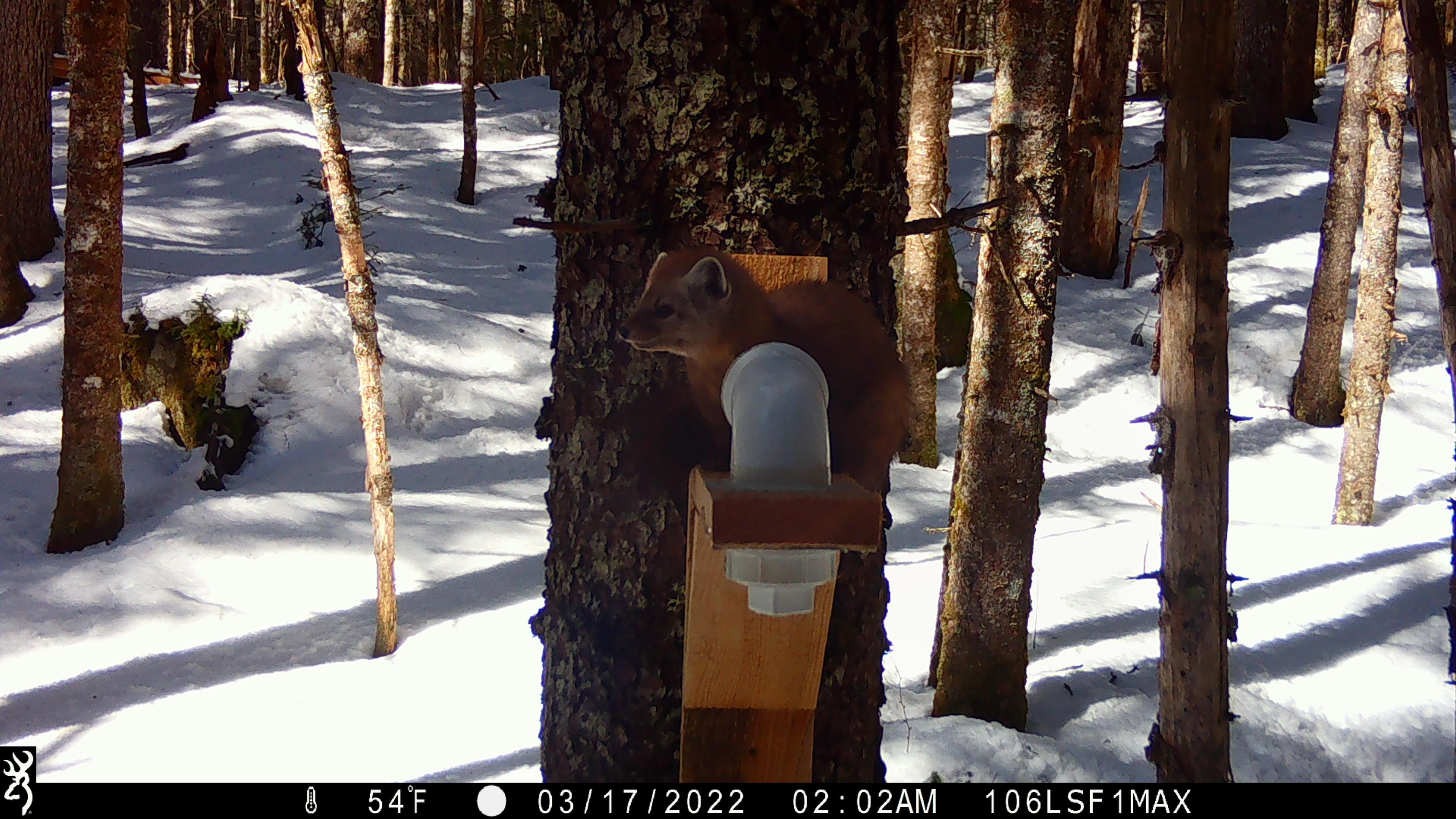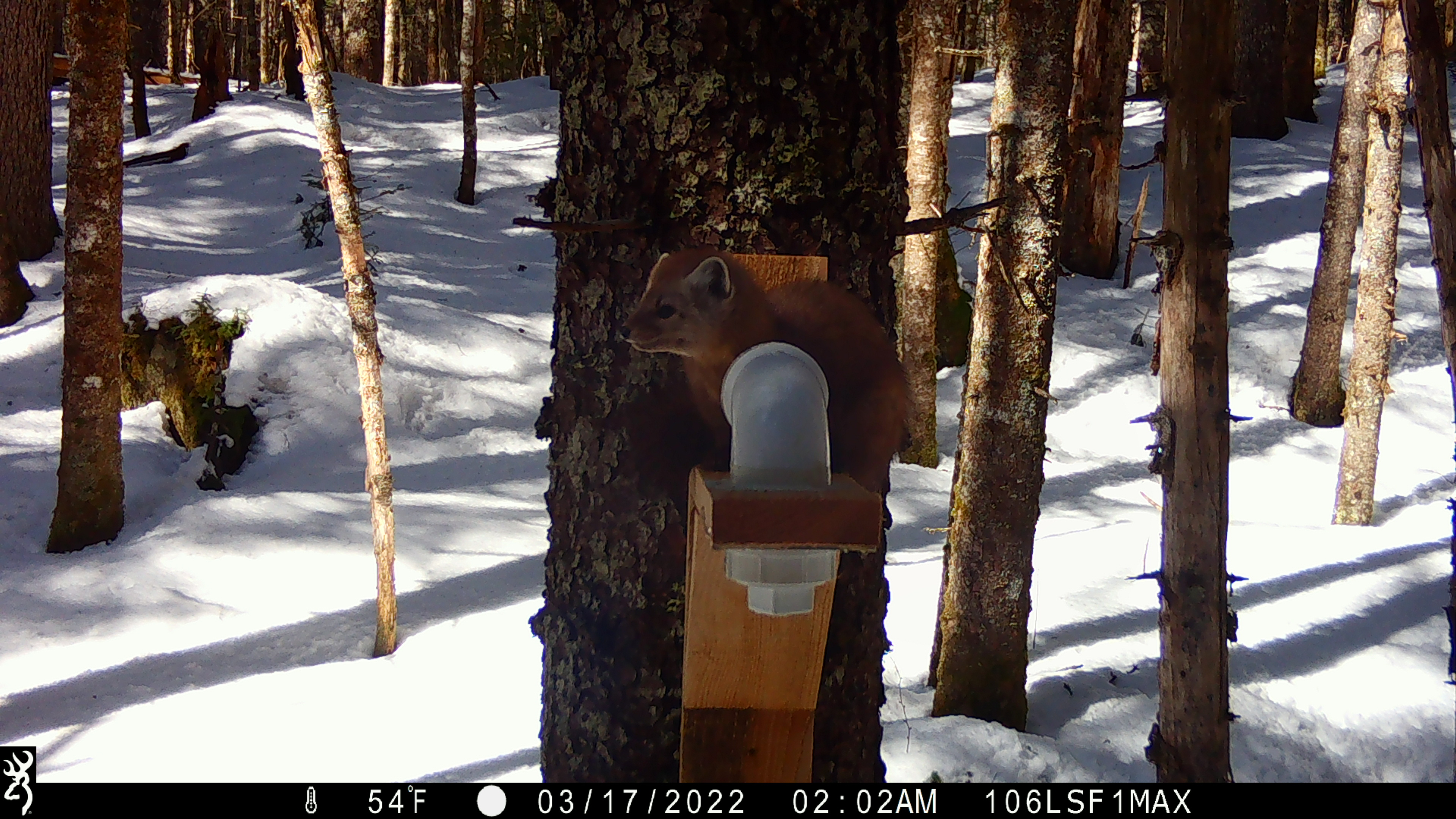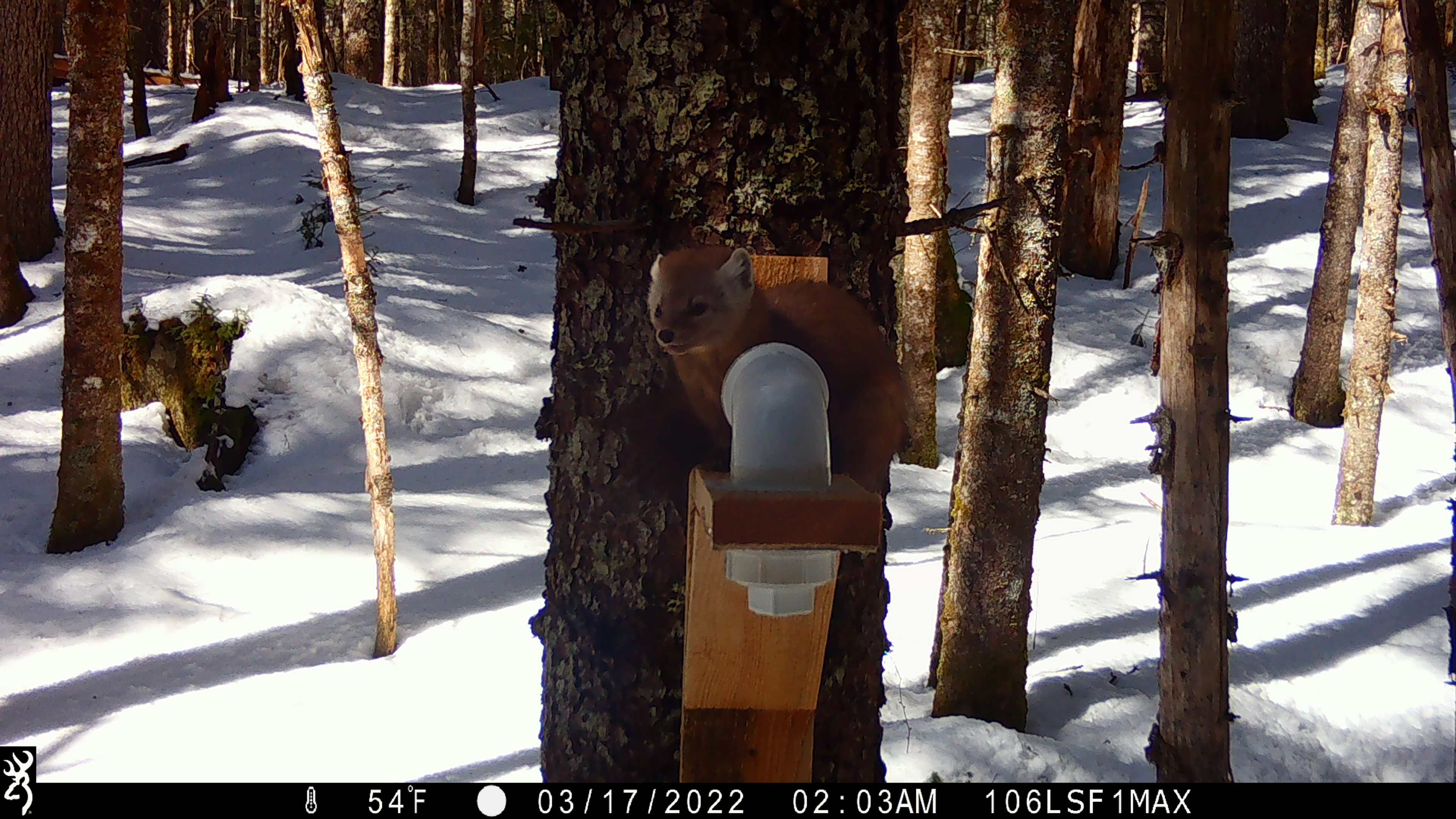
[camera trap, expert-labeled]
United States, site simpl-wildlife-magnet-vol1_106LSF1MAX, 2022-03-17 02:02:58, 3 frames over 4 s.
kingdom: Animalia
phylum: Chordata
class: Mammalia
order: Carnivora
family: Mustelidae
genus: Martes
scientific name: Martes americana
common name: american marten